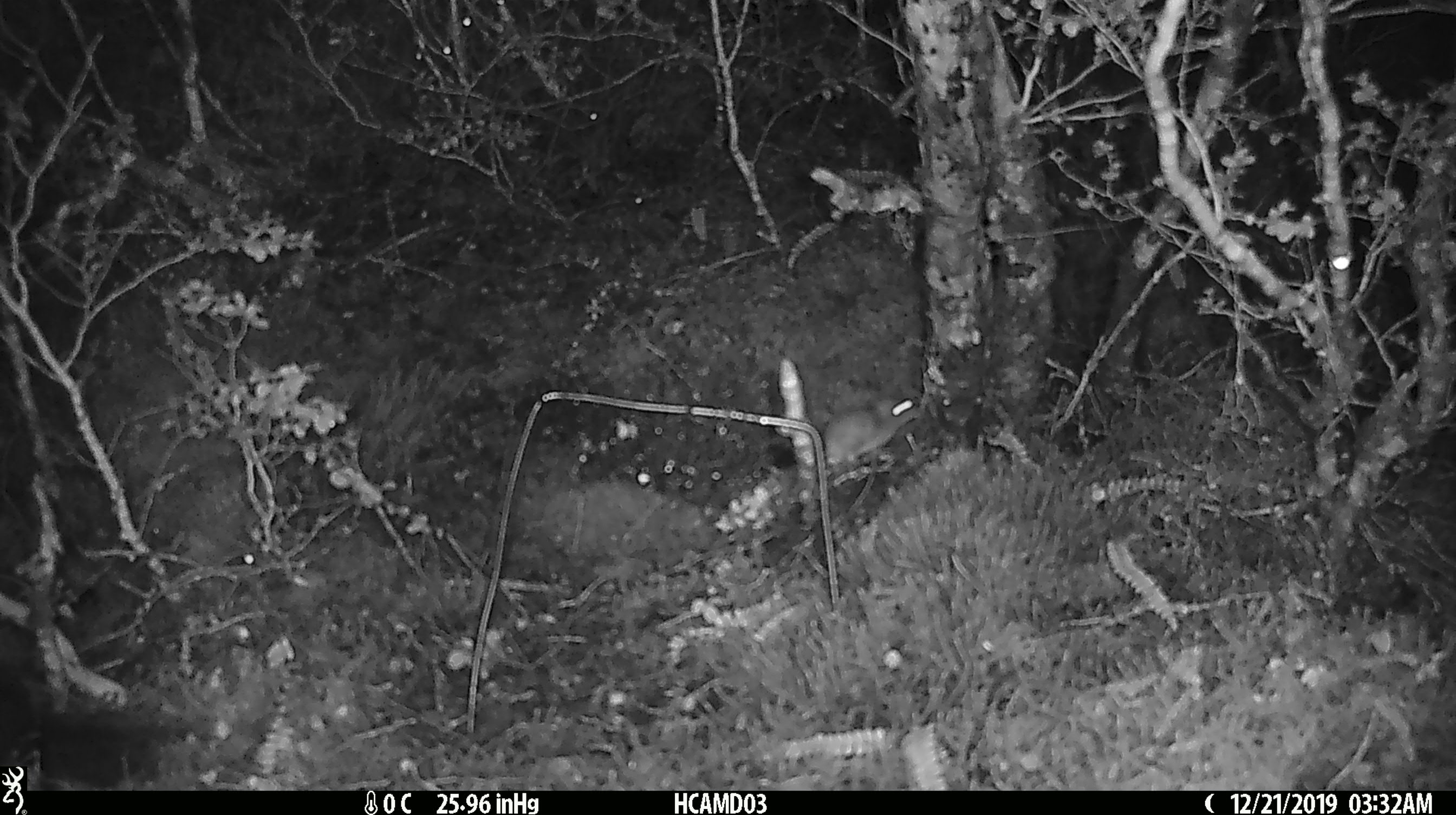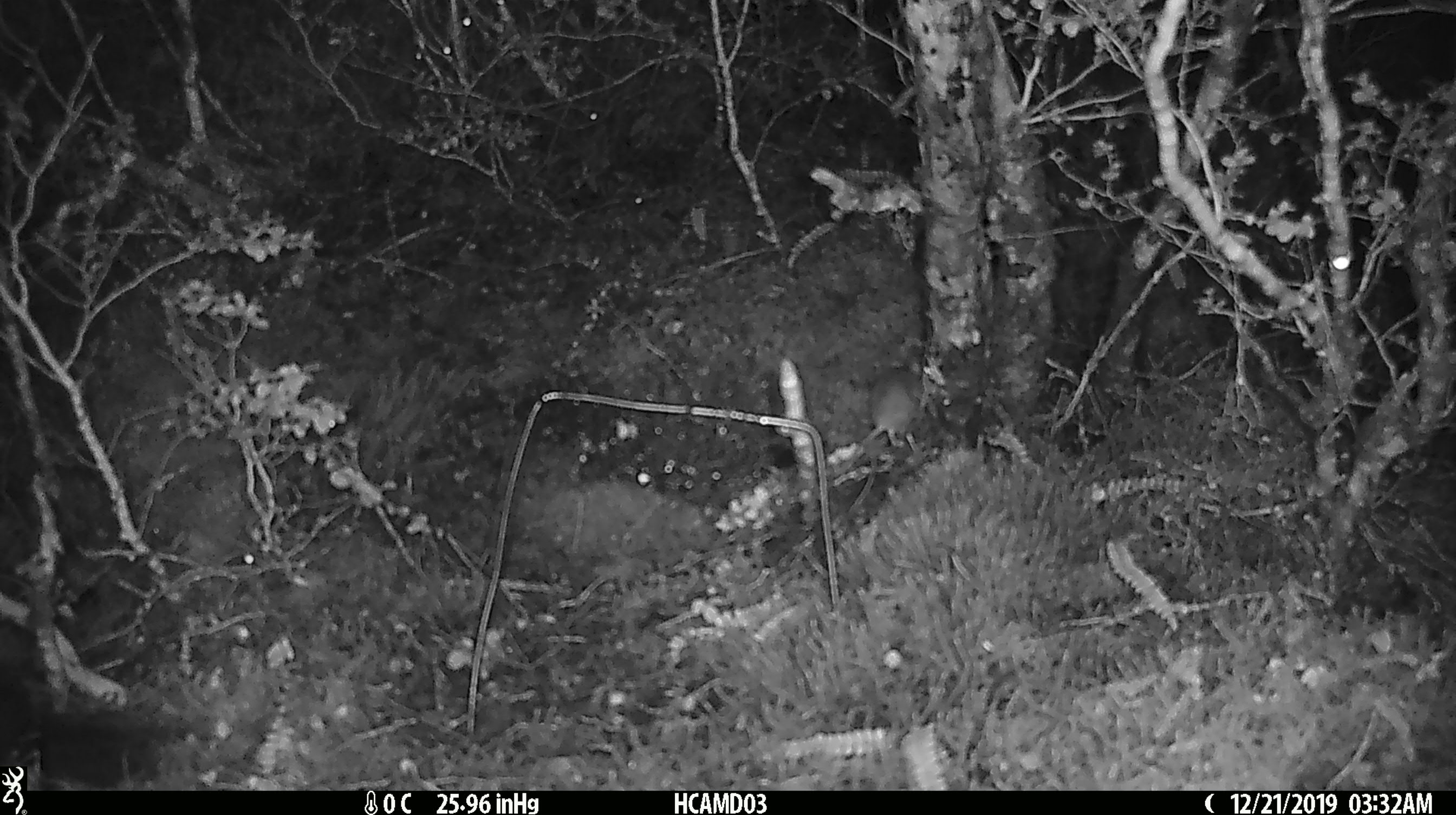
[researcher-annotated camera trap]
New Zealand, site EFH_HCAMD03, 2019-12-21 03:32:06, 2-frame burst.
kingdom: Animalia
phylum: Chordata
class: Mammalia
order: Rodentia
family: Muridae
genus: Mus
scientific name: Mus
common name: mouse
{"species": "mouse (Mus)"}